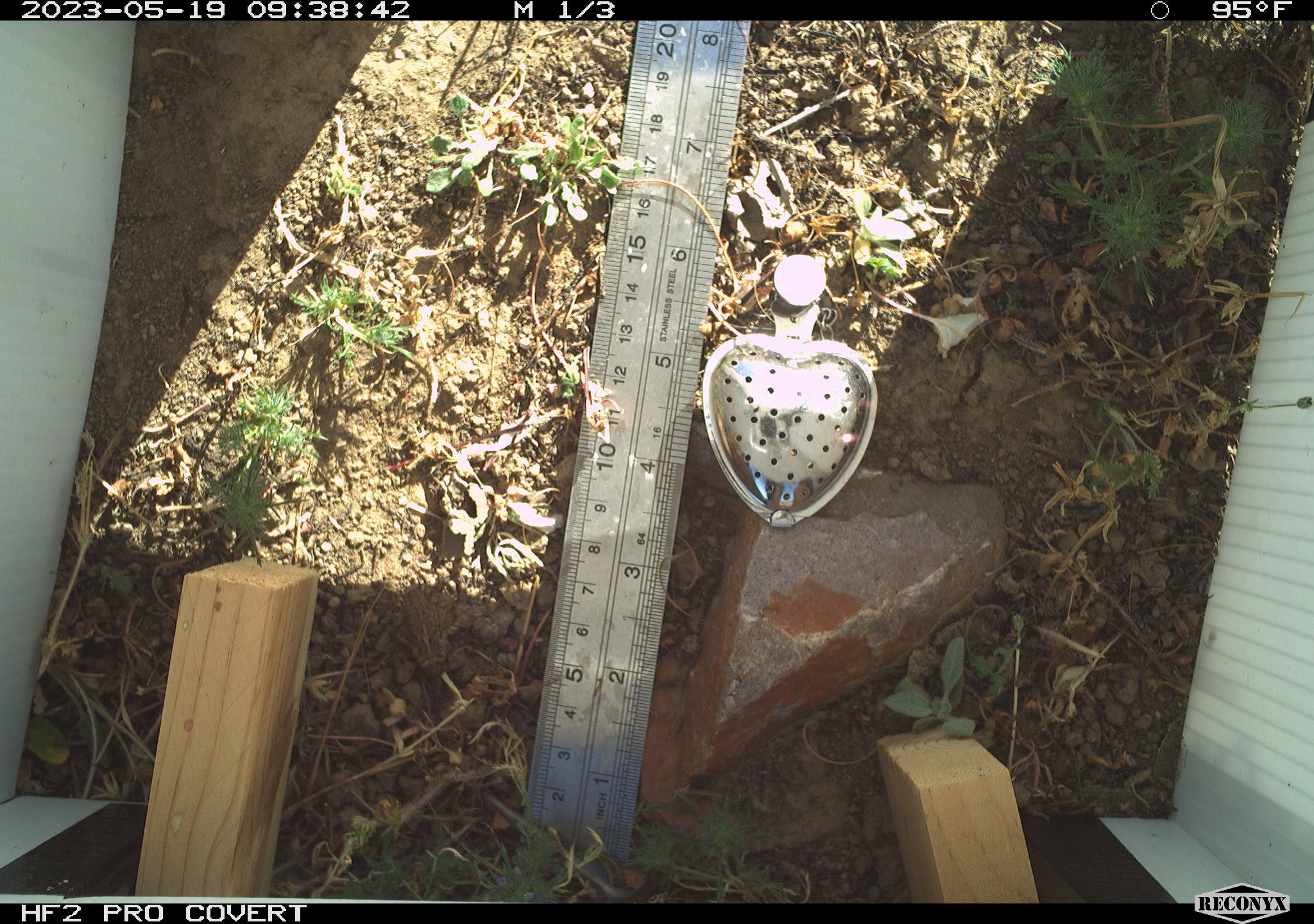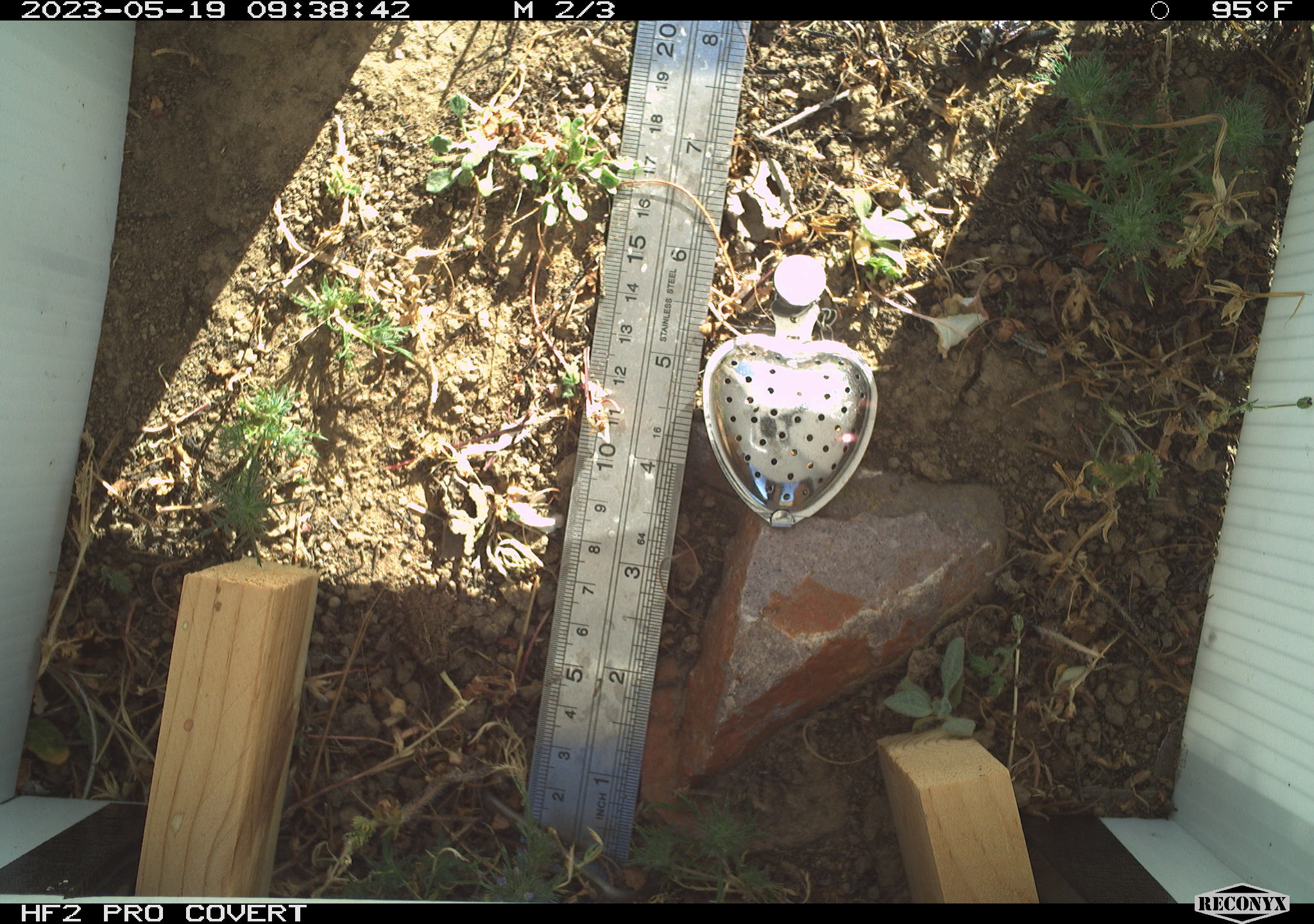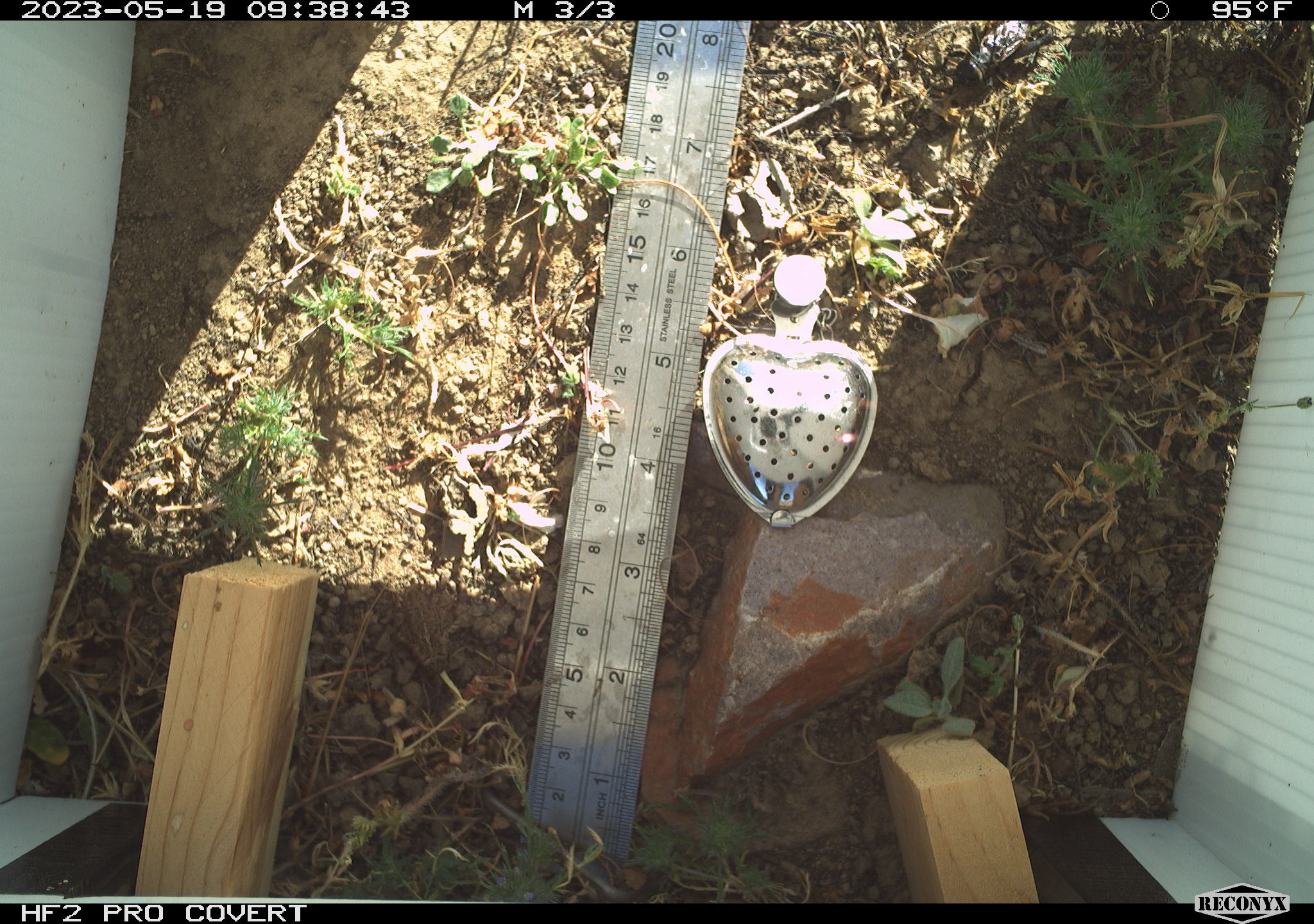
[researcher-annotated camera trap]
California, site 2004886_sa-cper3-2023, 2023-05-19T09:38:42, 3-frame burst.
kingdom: Animalia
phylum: Chordata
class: Amphibia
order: Anura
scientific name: Anura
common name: frogs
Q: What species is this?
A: Frogs (Anura).